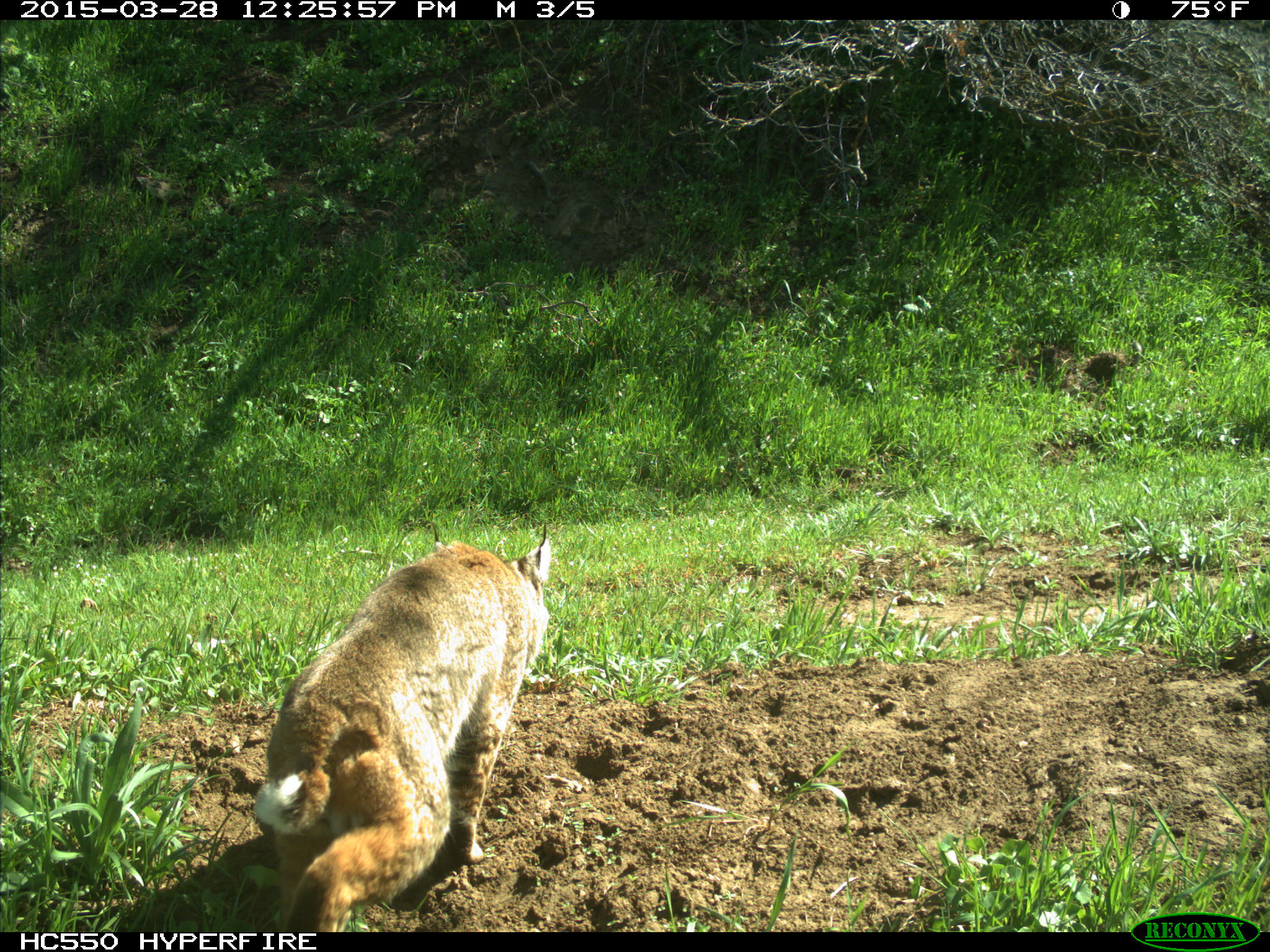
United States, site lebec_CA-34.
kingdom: Animalia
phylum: Chordata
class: Mammalia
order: Carnivora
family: Felidae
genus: Lynx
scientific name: Lynx rufus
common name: bobcat